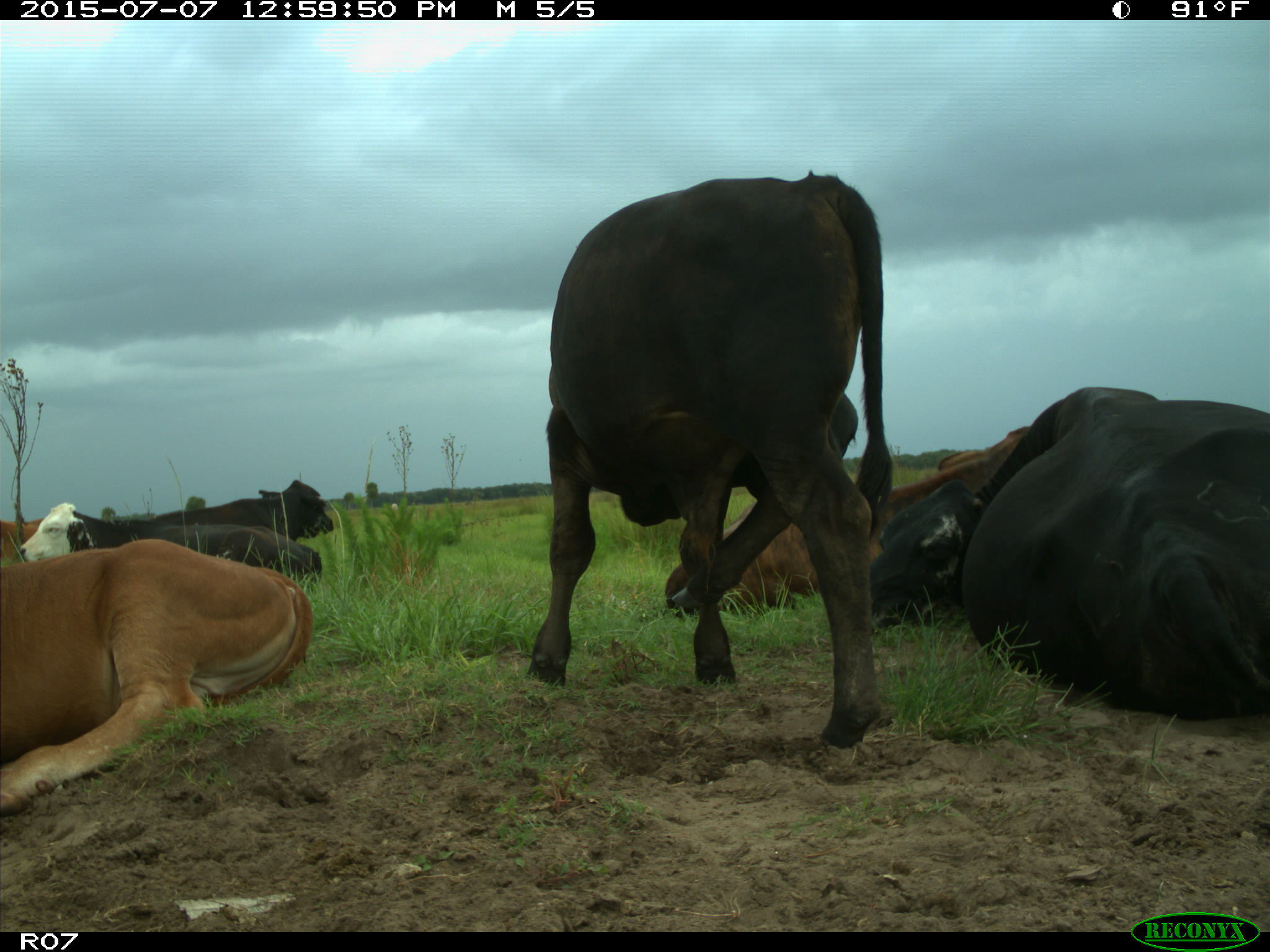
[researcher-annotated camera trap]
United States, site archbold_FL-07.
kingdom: Animalia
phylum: Chordata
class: Mammalia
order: Artiodactyla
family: Bovidae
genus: Bos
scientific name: Bos taurus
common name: domestic cow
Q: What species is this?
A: Bos taurus (domestic cow).